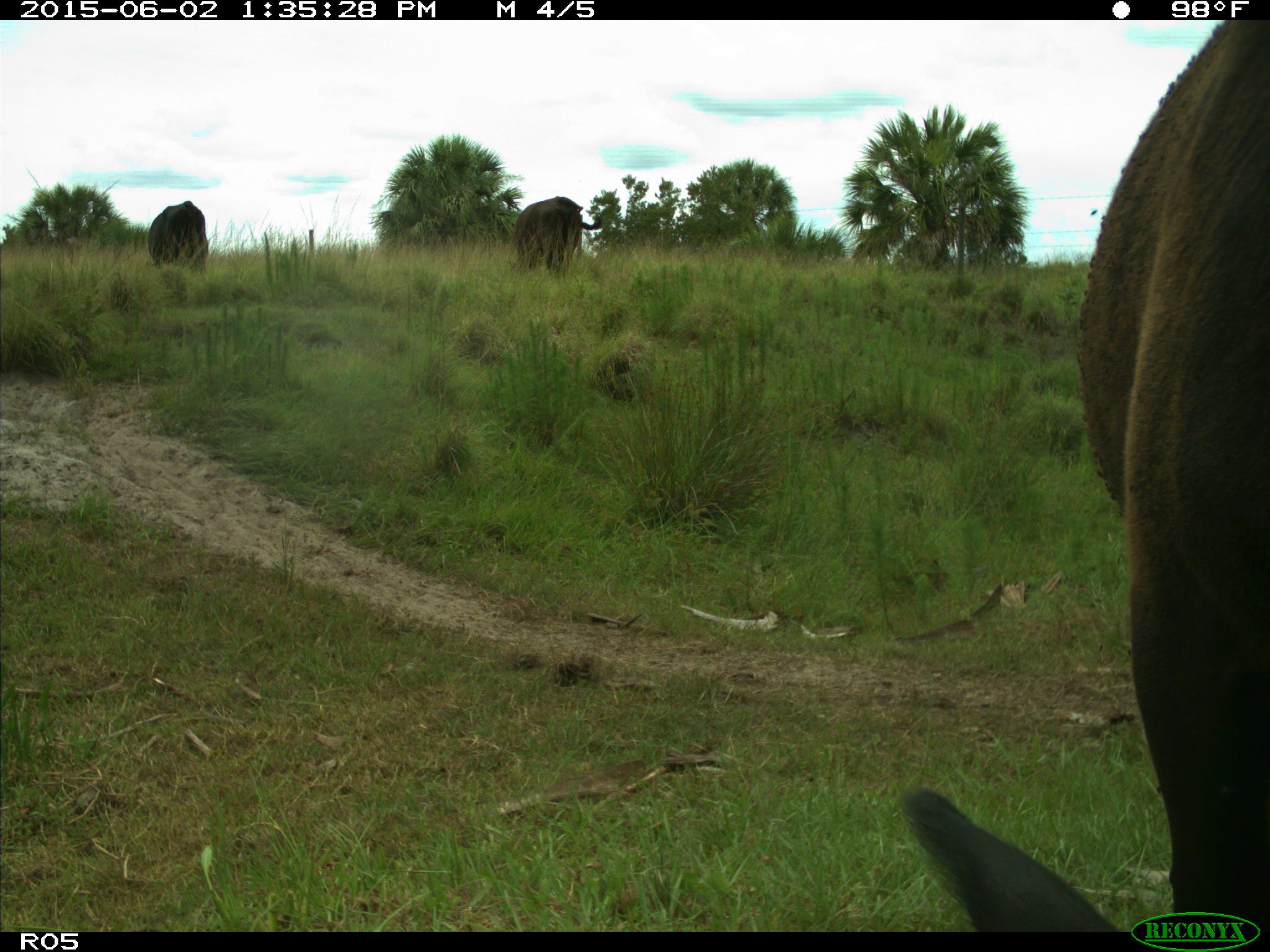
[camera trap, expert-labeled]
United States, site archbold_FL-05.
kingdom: Animalia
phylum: Chordata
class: Mammalia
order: Artiodactyla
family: Bovidae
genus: Bos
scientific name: Bos taurus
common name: domestic cow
Bos taurus (domestic cow).